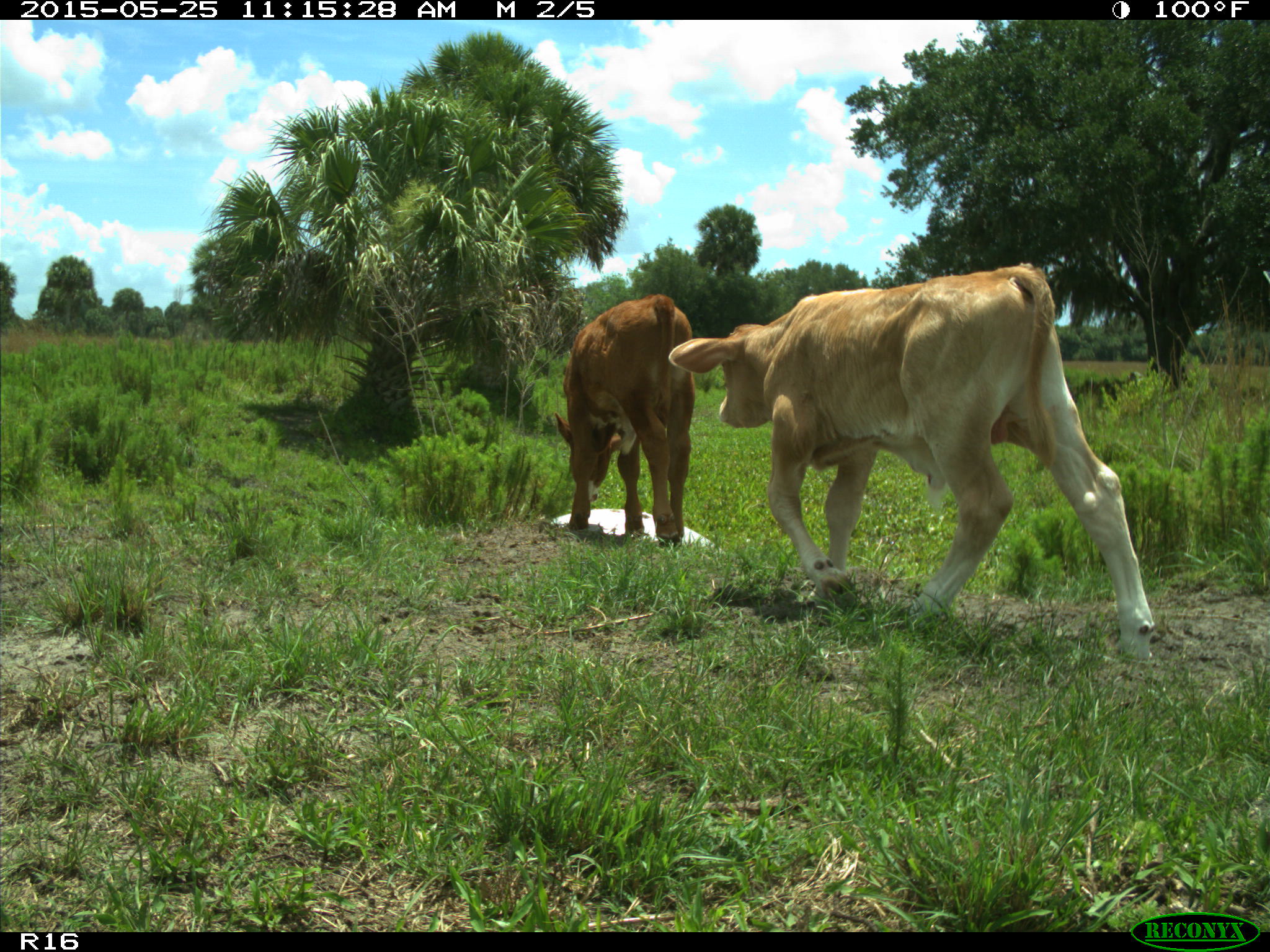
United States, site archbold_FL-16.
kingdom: Animalia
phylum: Chordata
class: Mammalia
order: Artiodactyla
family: Bovidae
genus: Bos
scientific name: Bos taurus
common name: domestic cow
Bos taurus (domestic cow).